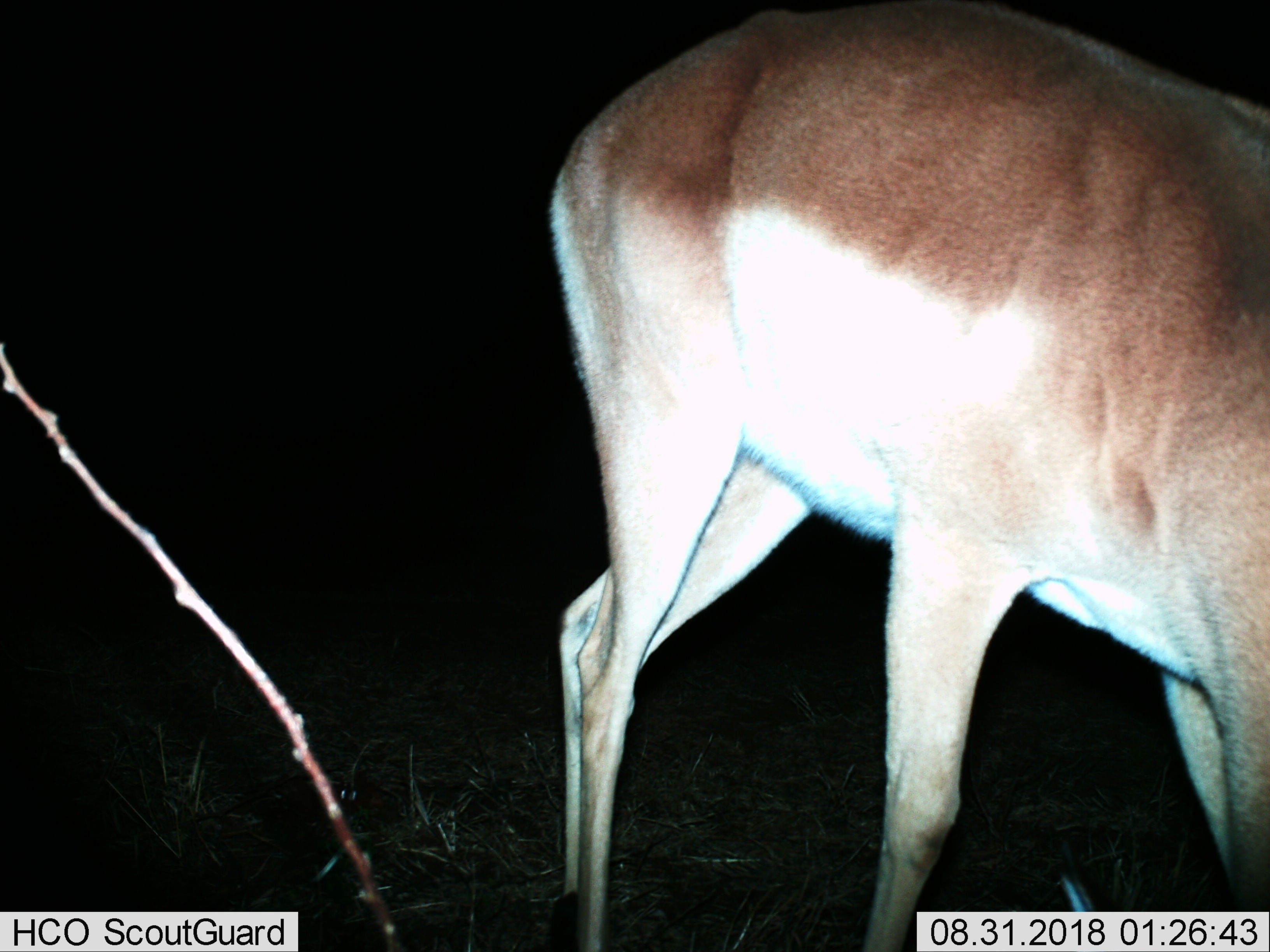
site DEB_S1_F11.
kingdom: Animalia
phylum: Chordata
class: Mammalia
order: Artiodactyla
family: Bovidae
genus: Aepyceros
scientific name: Aepyceros melampus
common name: impala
Impala (Aepyceros melampus), count 1. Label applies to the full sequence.